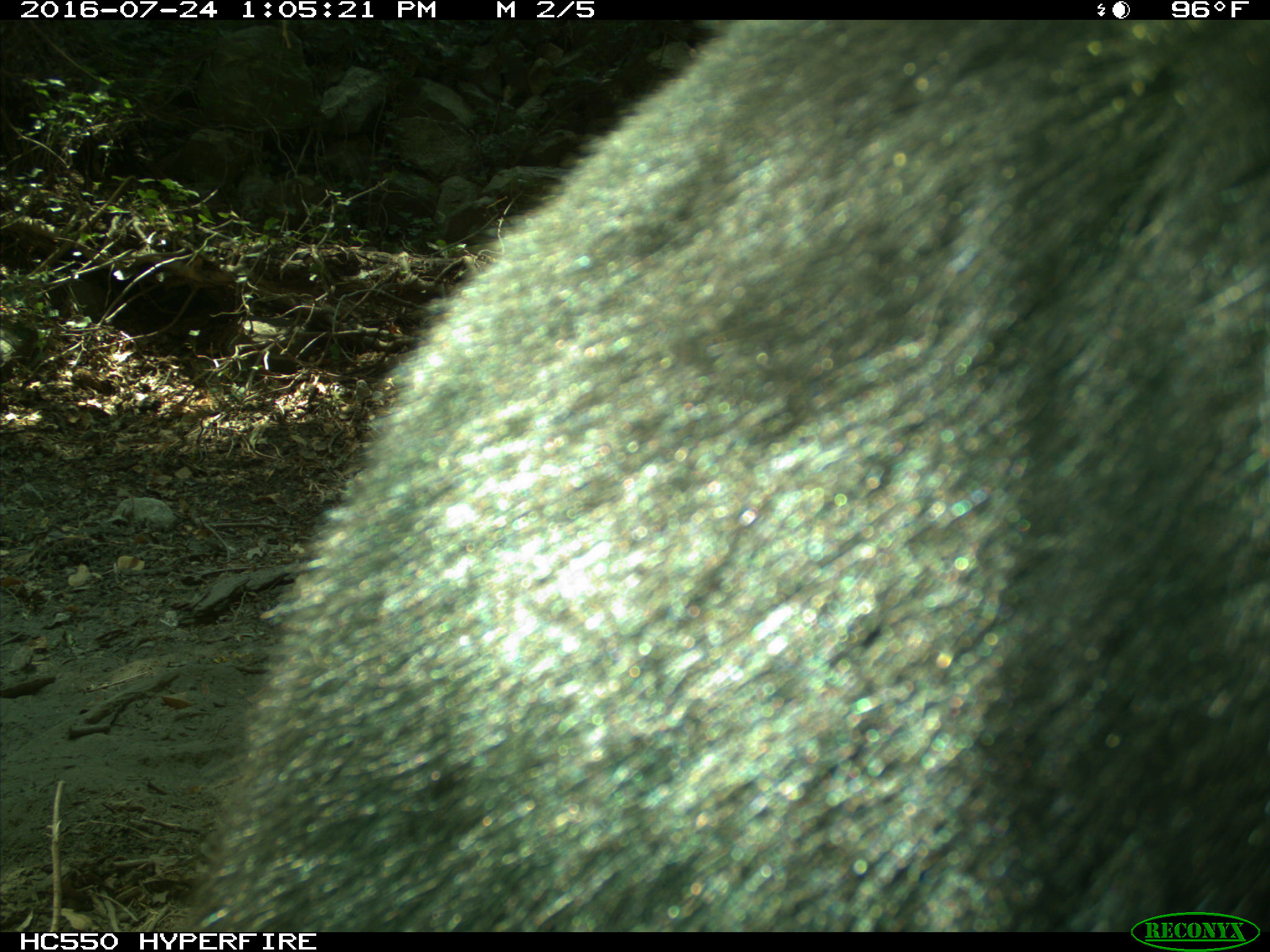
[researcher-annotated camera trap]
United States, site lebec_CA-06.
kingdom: Animalia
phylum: Chordata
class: Mammalia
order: Carnivora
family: Ursidae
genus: Ursus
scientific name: Ursus americanus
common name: american black bear